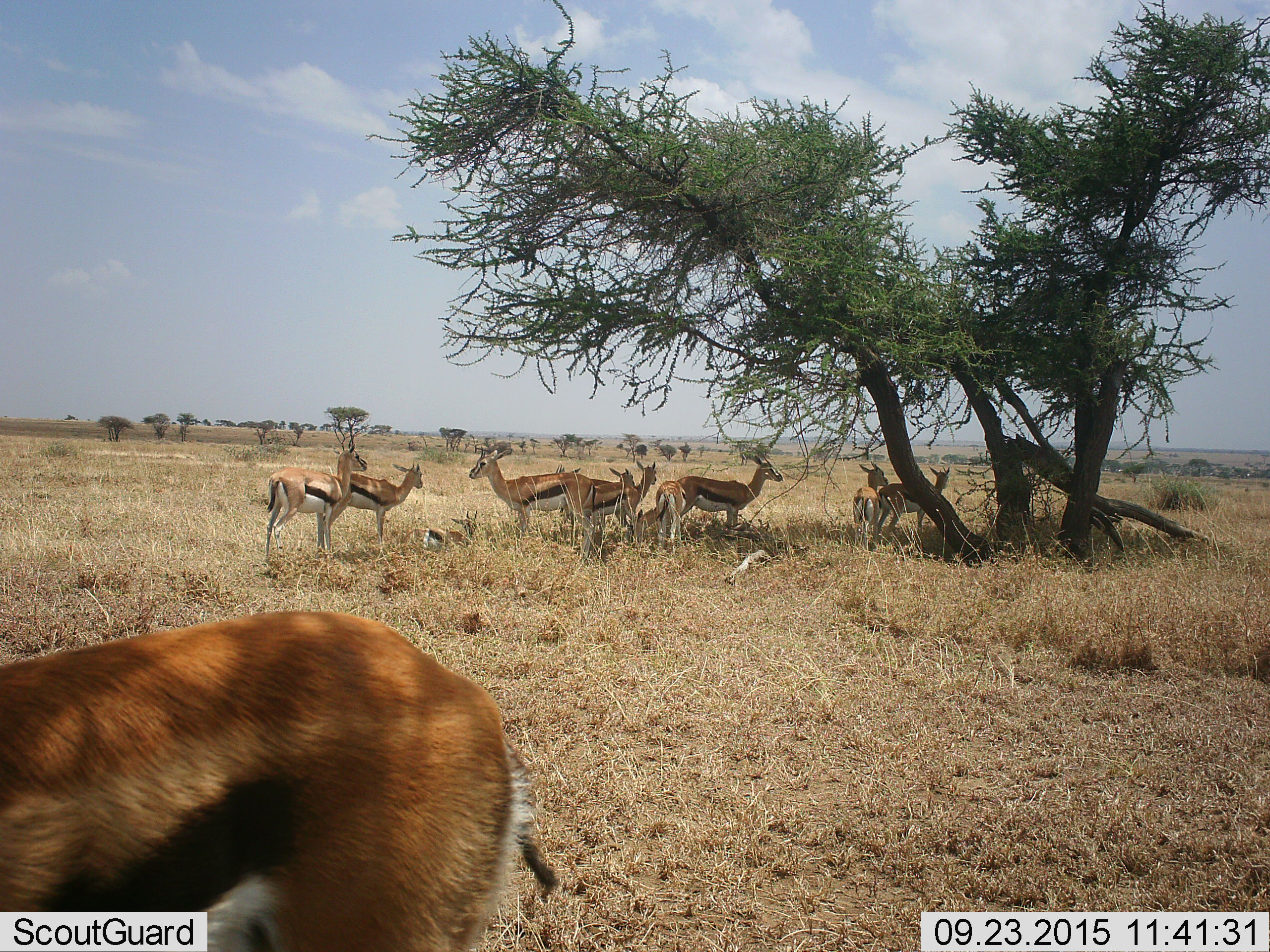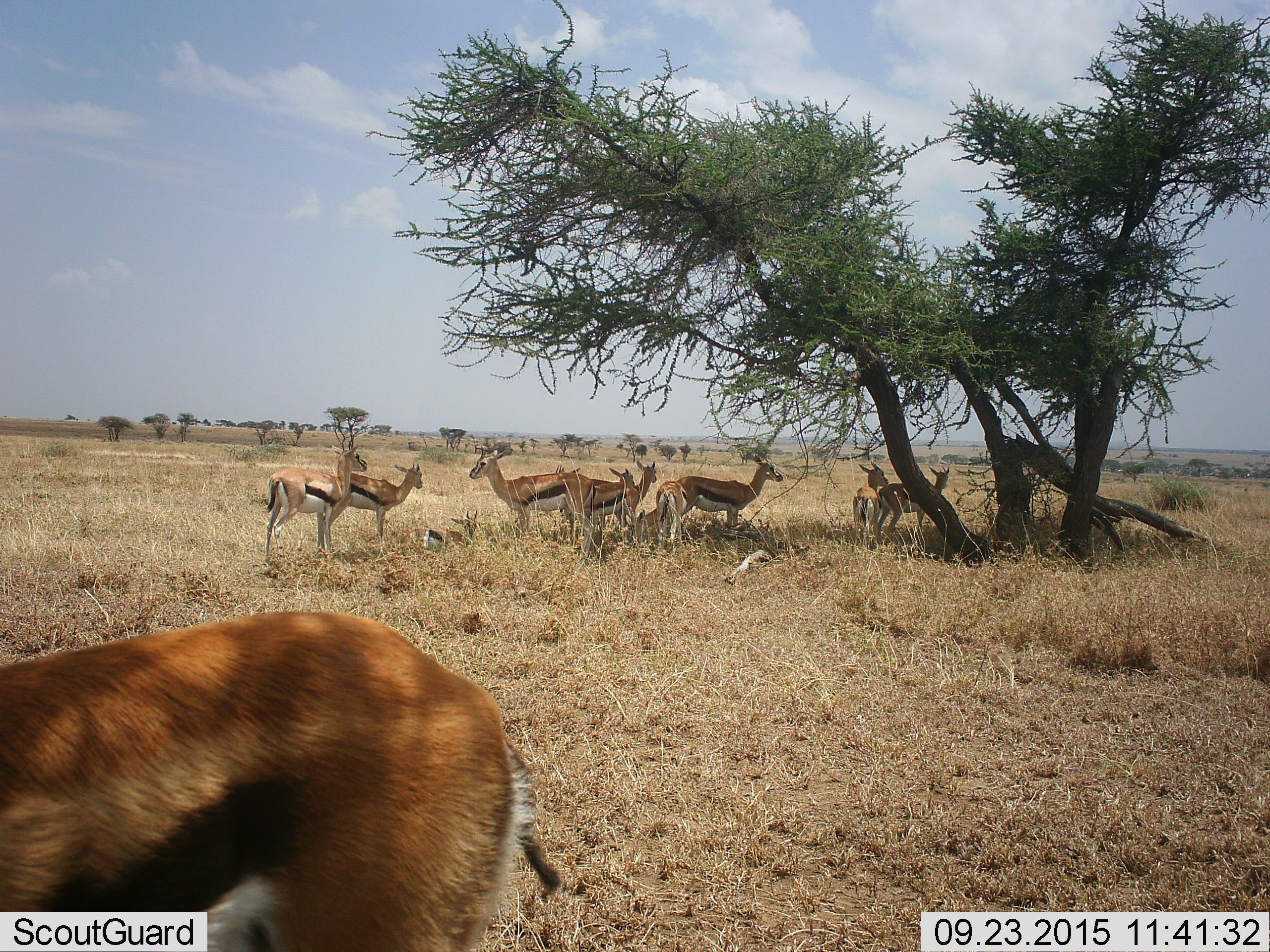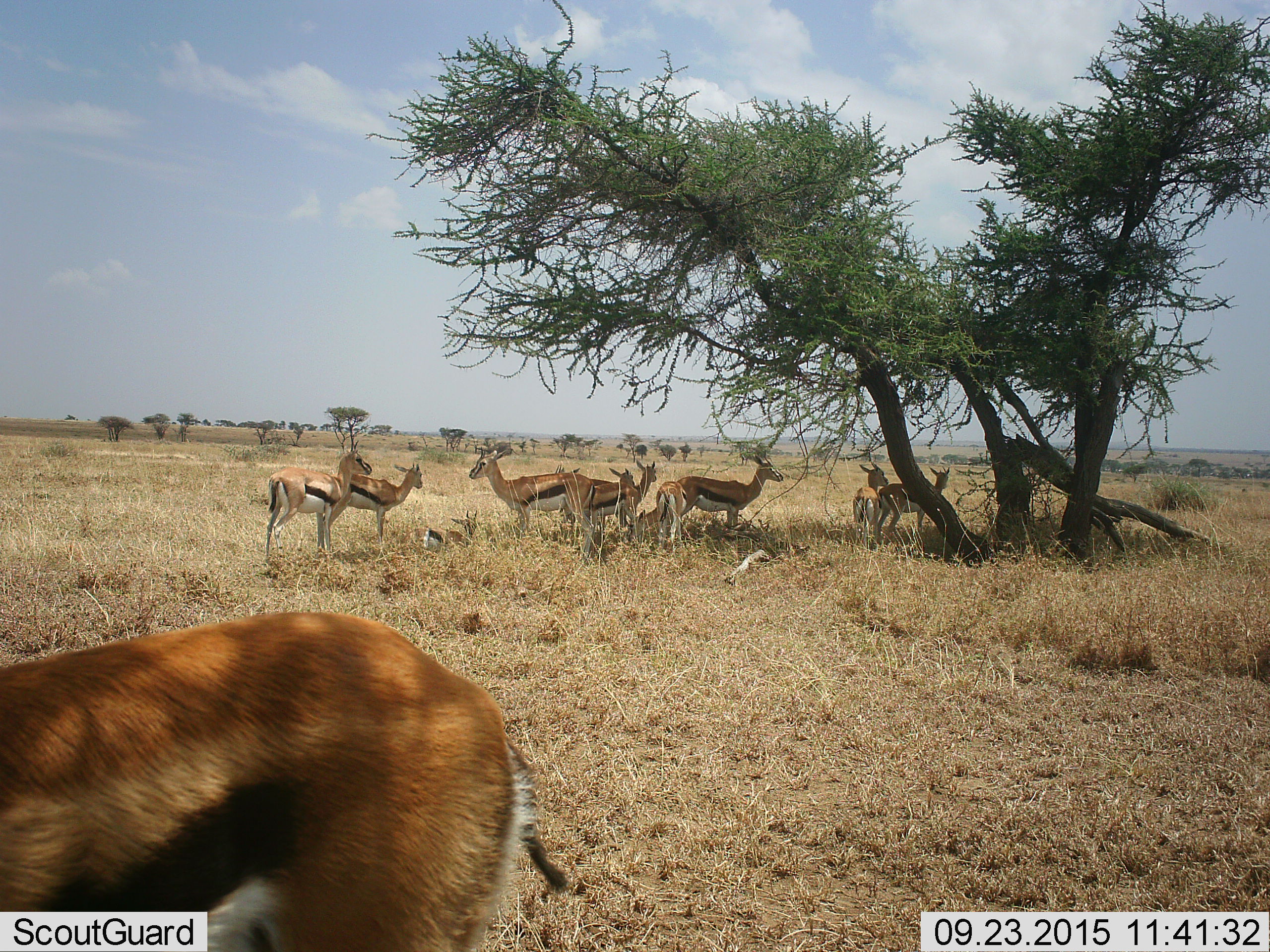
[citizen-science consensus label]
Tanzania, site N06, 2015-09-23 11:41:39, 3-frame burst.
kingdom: Animalia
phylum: Chordata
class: Mammalia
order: Artiodactyla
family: Bovidae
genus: Eudorcas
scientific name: Eudorcas thomsonii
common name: thomson's gazelle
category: gazellethomsons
Gazellethomsons (thomson's gazelle) (Eudorcas thomsonii), count 11-50. Behavior (volunteer vote fractions): standing 86%, resting 43%, moving 0%, interacting 29%. Young present (vote fraction): 43%. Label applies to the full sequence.